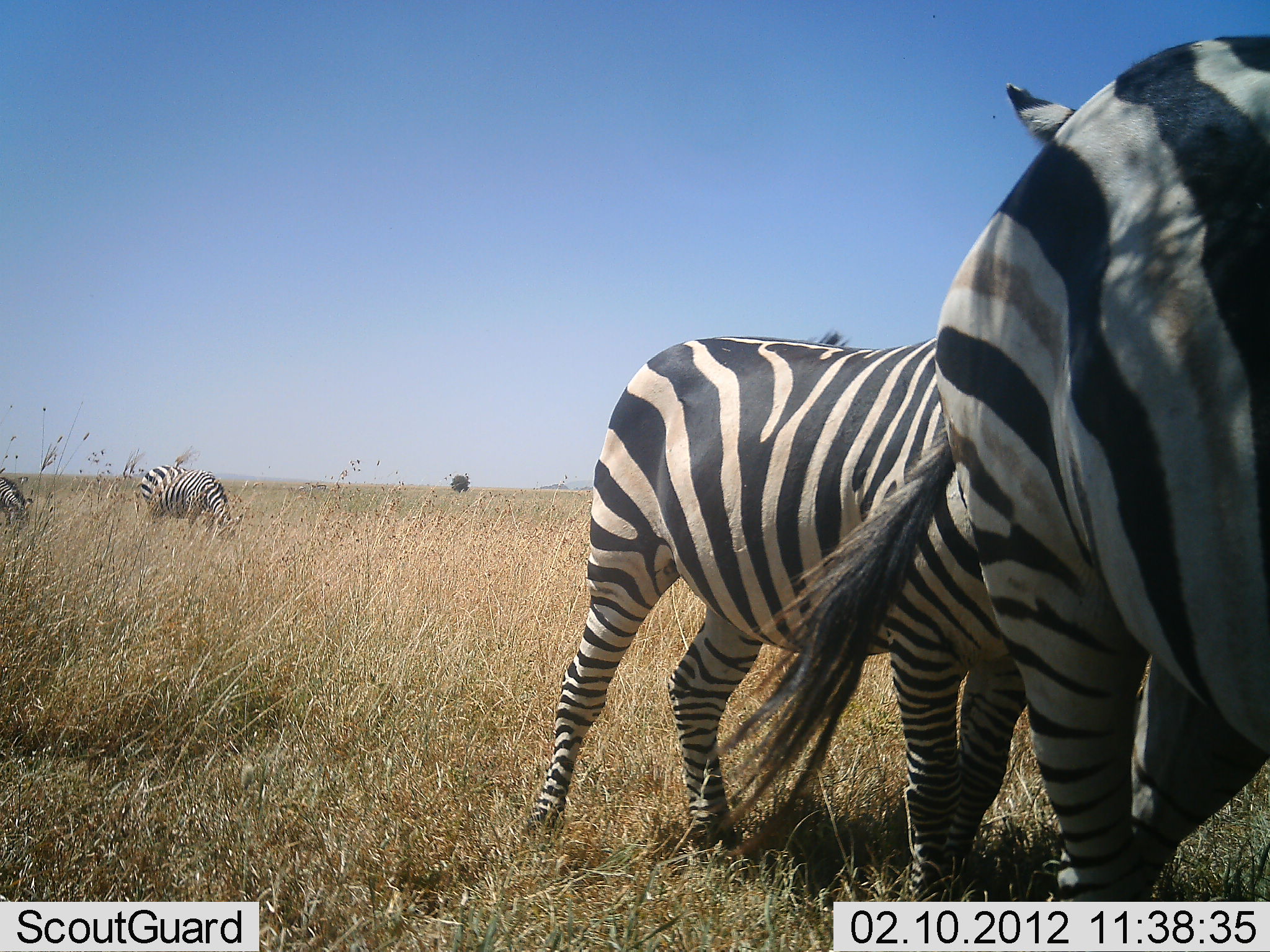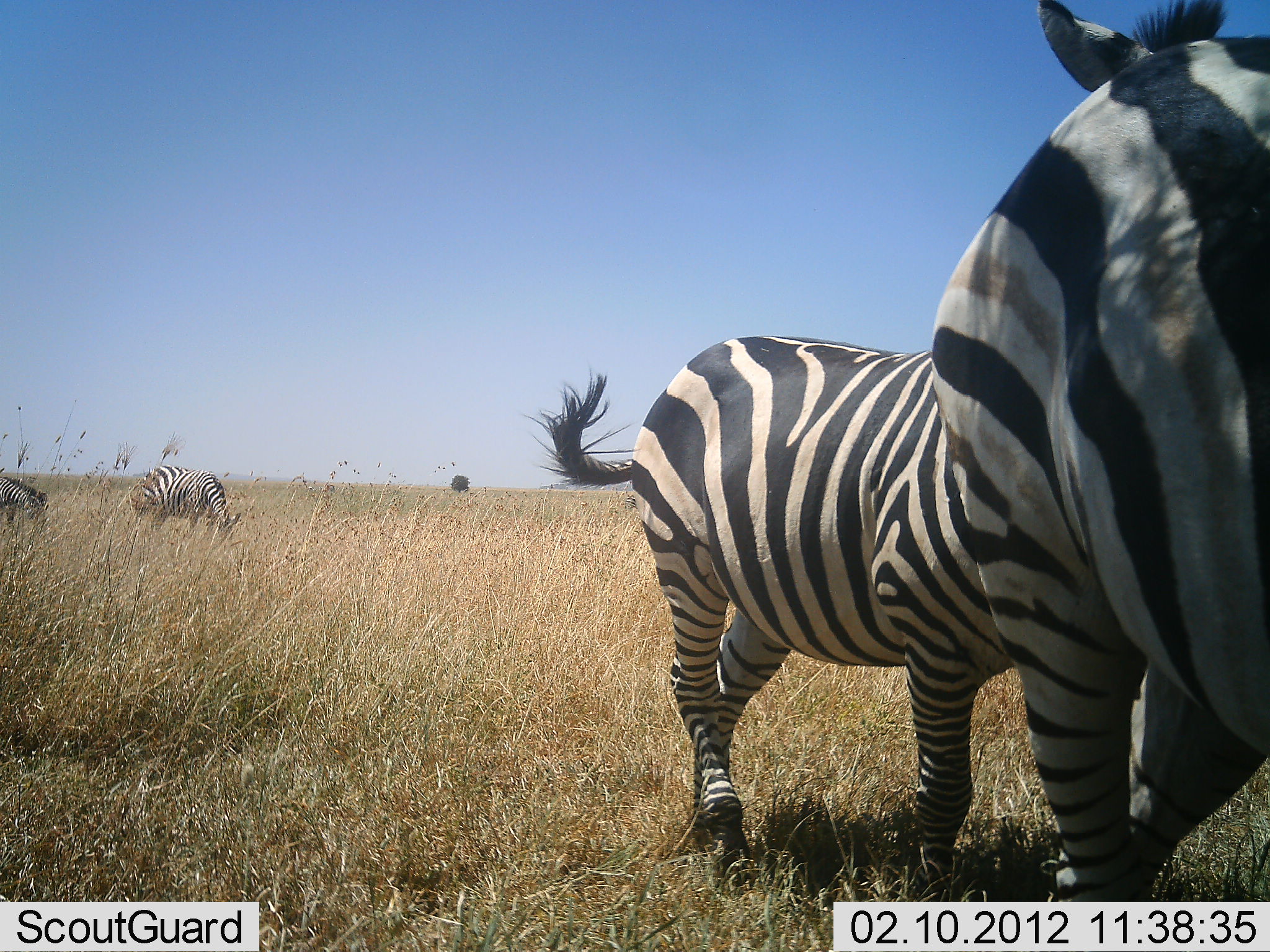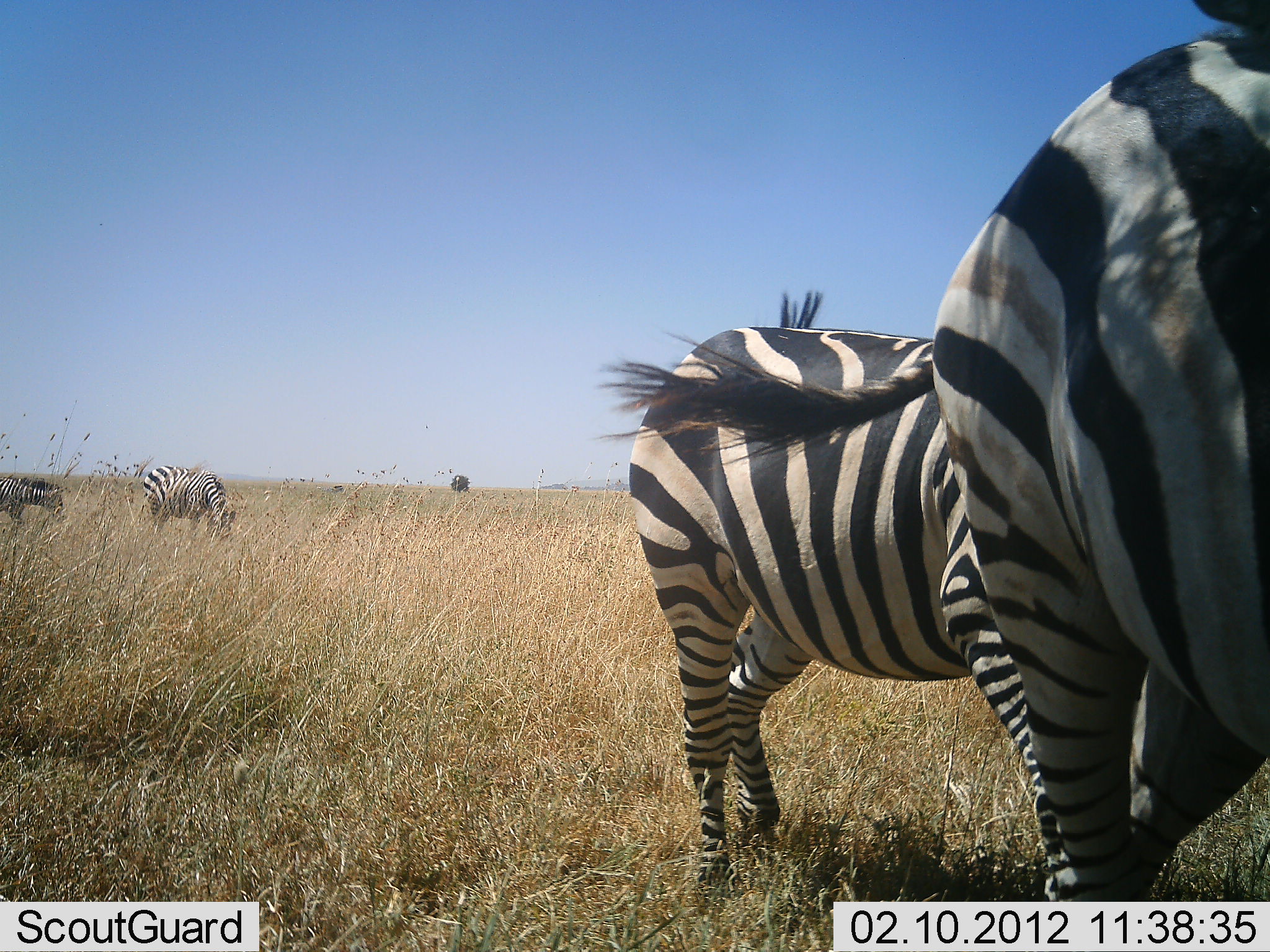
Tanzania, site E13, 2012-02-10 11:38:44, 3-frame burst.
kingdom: Animalia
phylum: Chordata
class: Mammalia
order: Perissodactyla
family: Equidae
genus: Equus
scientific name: Equus quagga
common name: plains zebra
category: zebra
Zebra (plains zebra) (Equus quagga), count 4. Behavior (volunteer vote fractions): standing 73%, resting 0%, moving 47%, interacting 7%. Young present (vote fraction): 0%. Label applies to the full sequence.